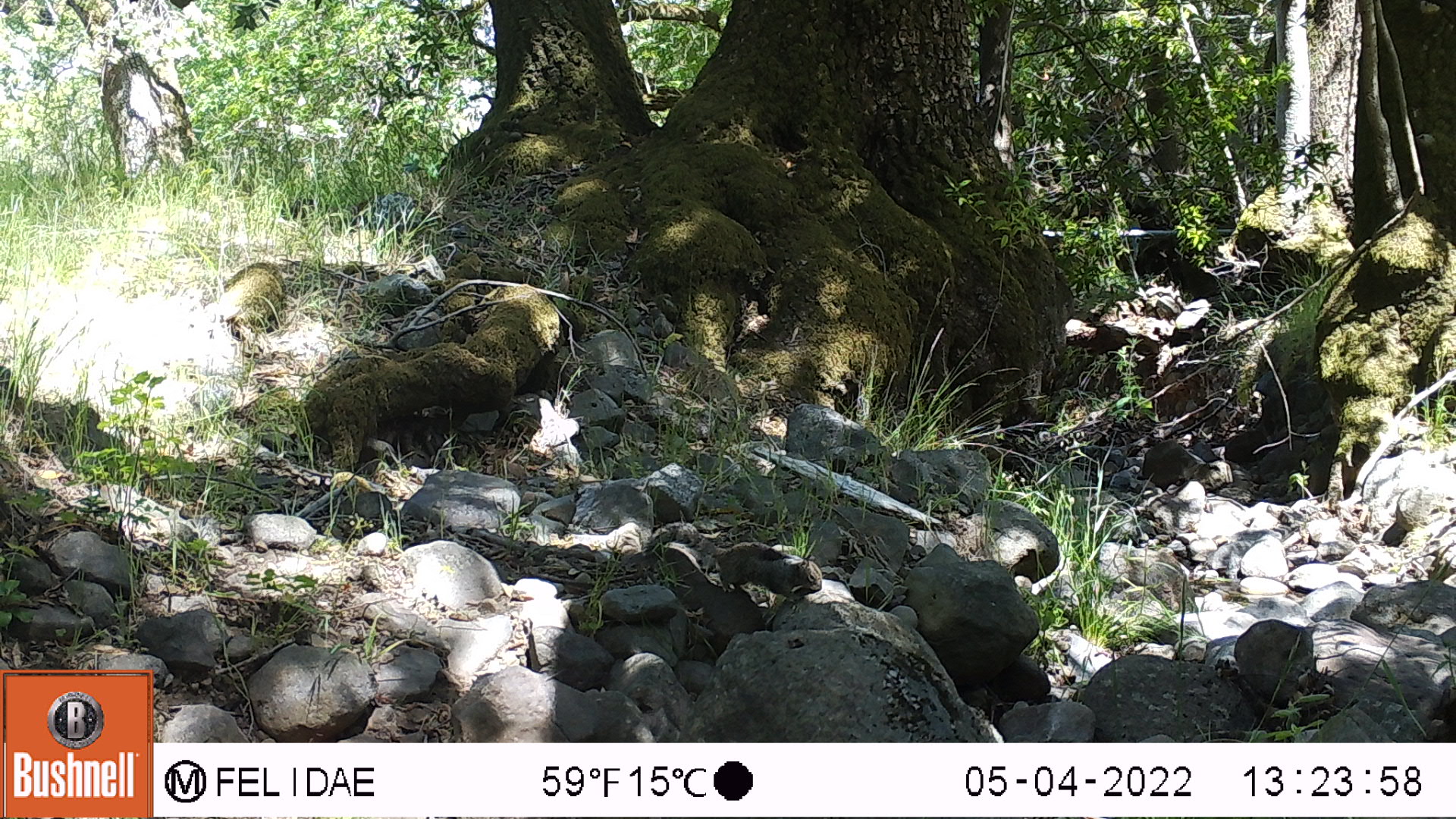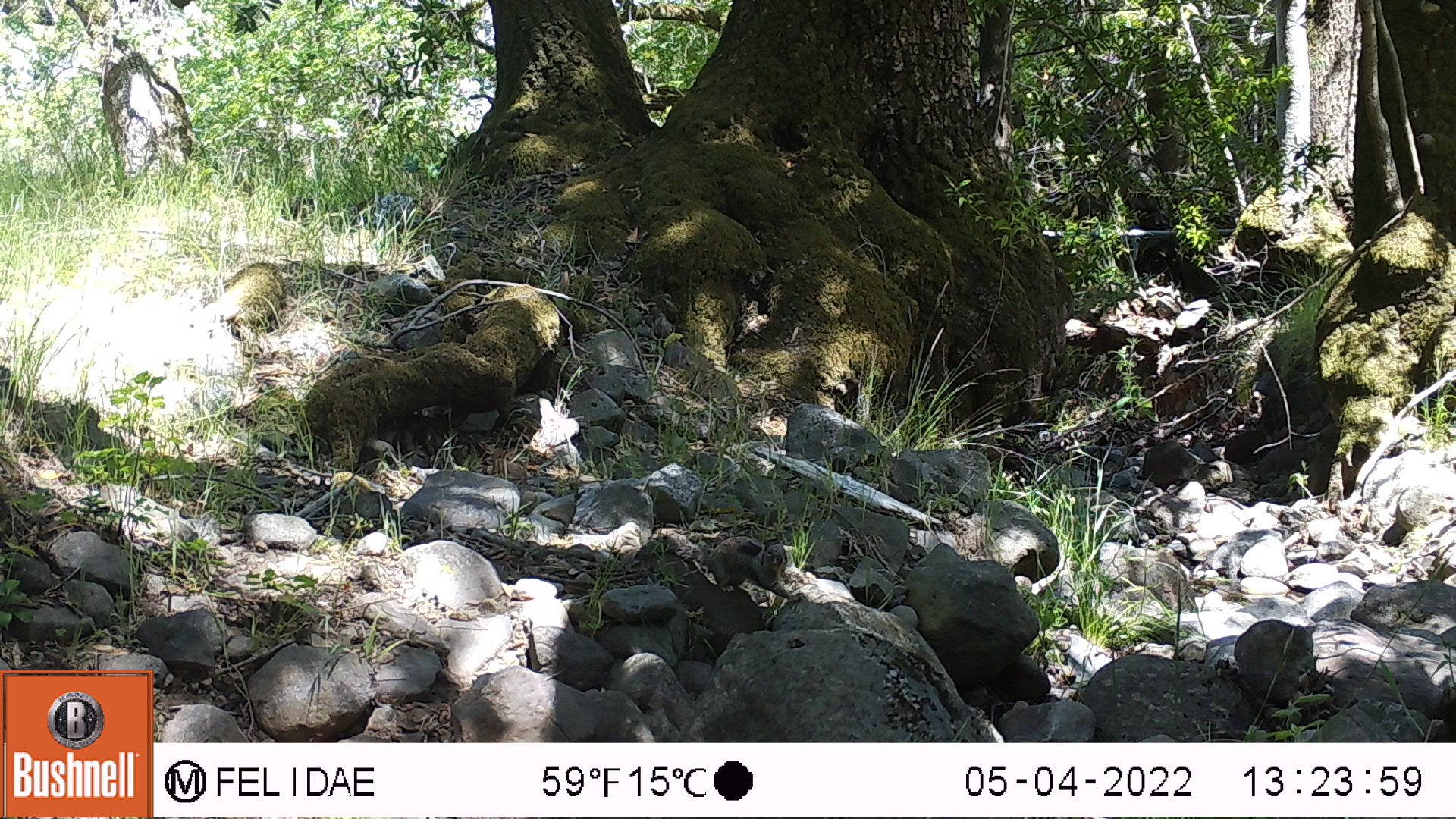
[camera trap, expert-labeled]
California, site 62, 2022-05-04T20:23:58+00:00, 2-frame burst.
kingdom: Animalia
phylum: Chordata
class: Mammalia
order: Rodentia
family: Sciuridae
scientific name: Sciuridae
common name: squirrel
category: unknown squirrel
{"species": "unknown squirrel (squirrel) (Sciuridae)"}